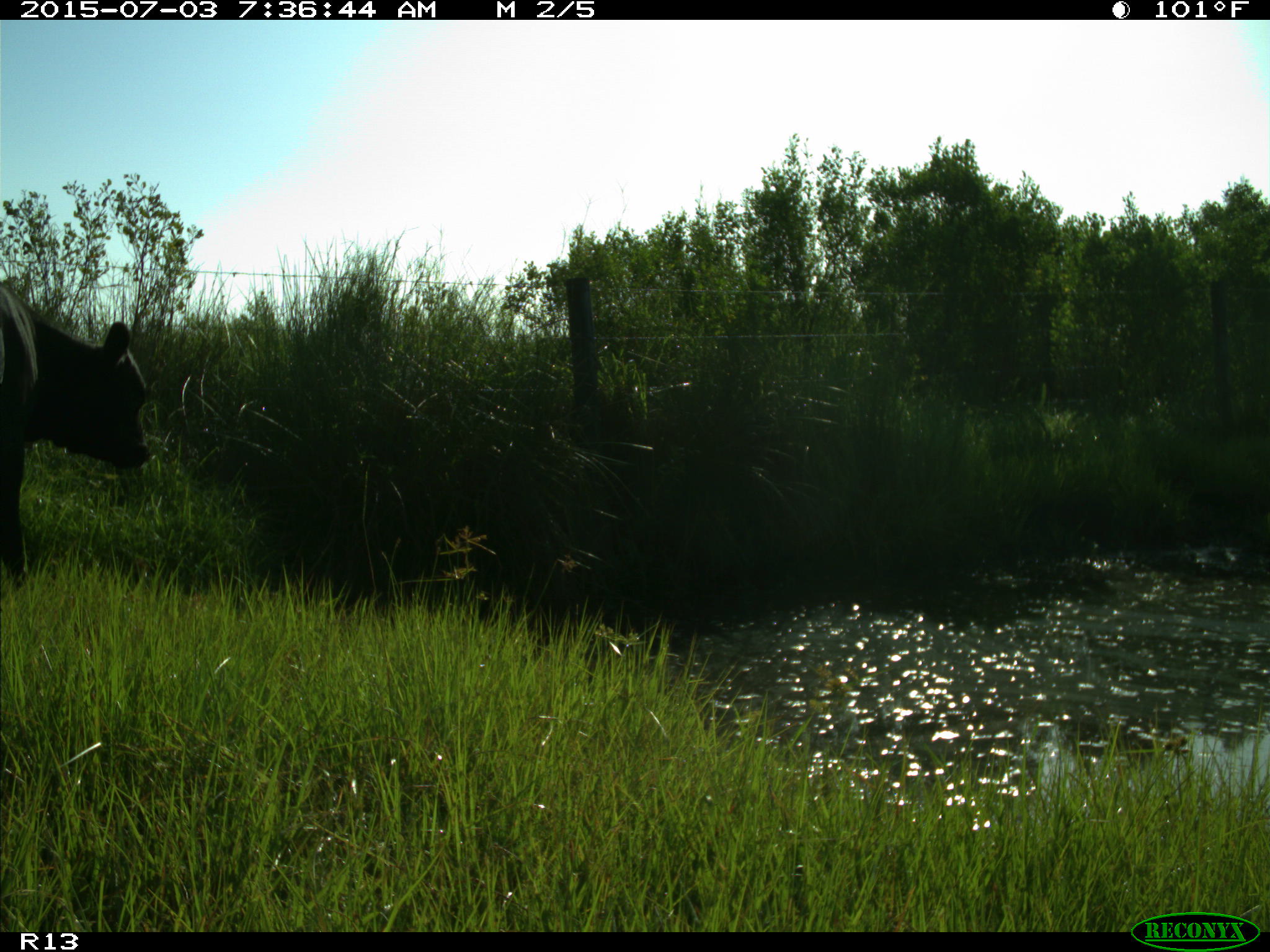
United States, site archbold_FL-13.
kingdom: Animalia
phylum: Chordata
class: Mammalia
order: Artiodactyla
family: Bovidae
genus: Bos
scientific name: Bos taurus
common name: domestic cow